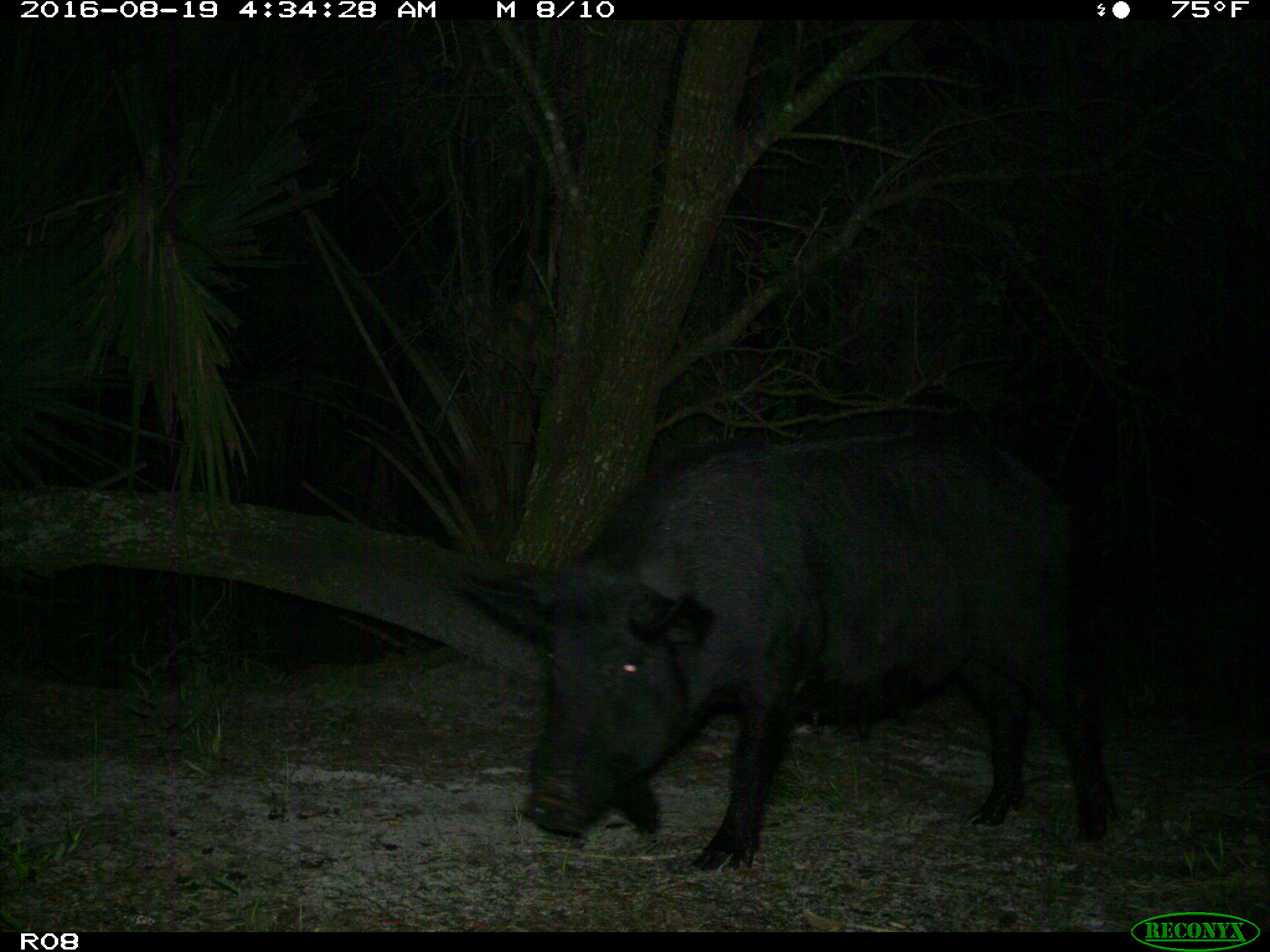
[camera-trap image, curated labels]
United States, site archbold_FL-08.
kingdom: Animalia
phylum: Chordata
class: Mammalia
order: Artiodactyla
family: Suidae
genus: Sus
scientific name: Sus scrofa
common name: wild boar